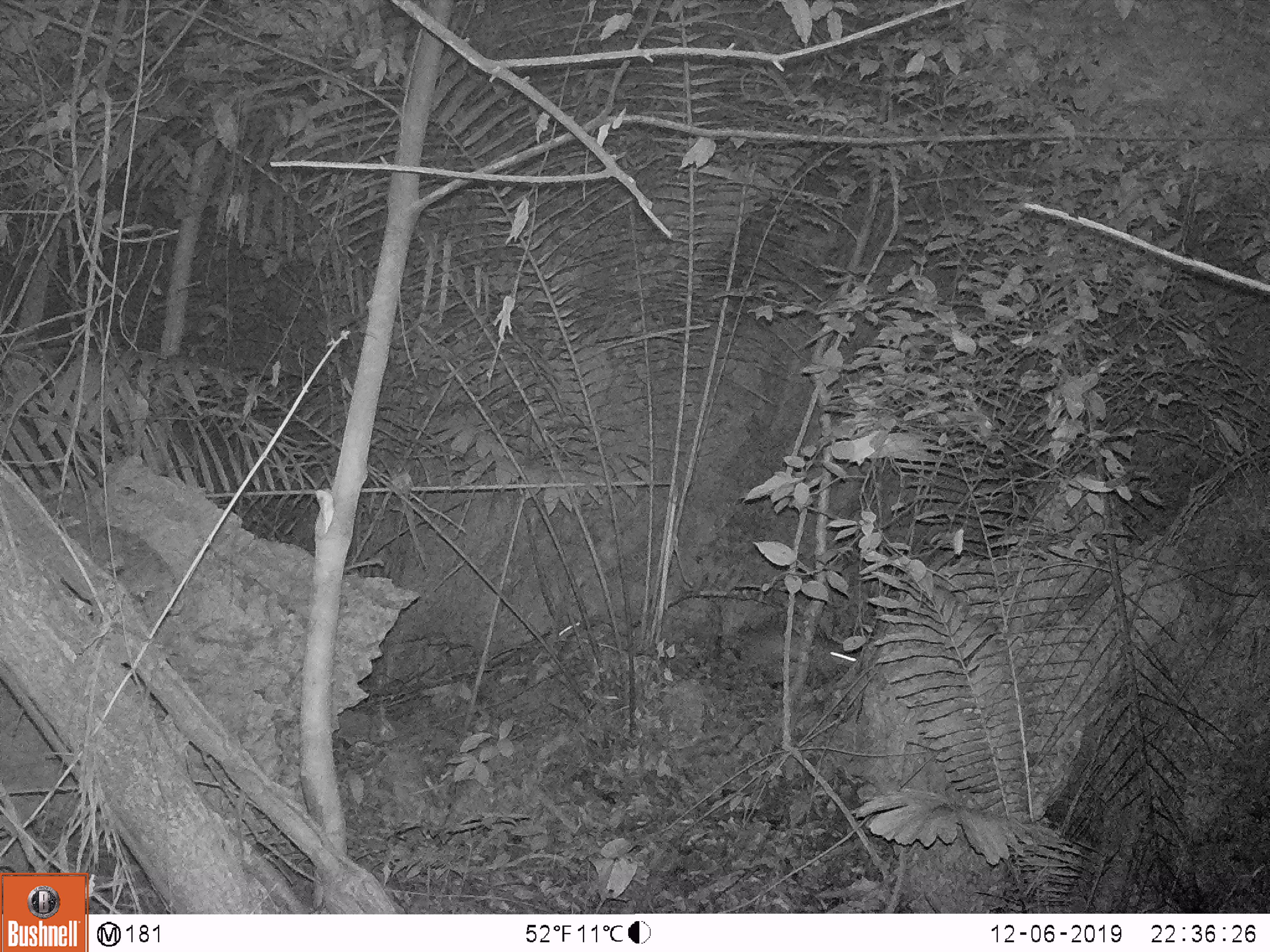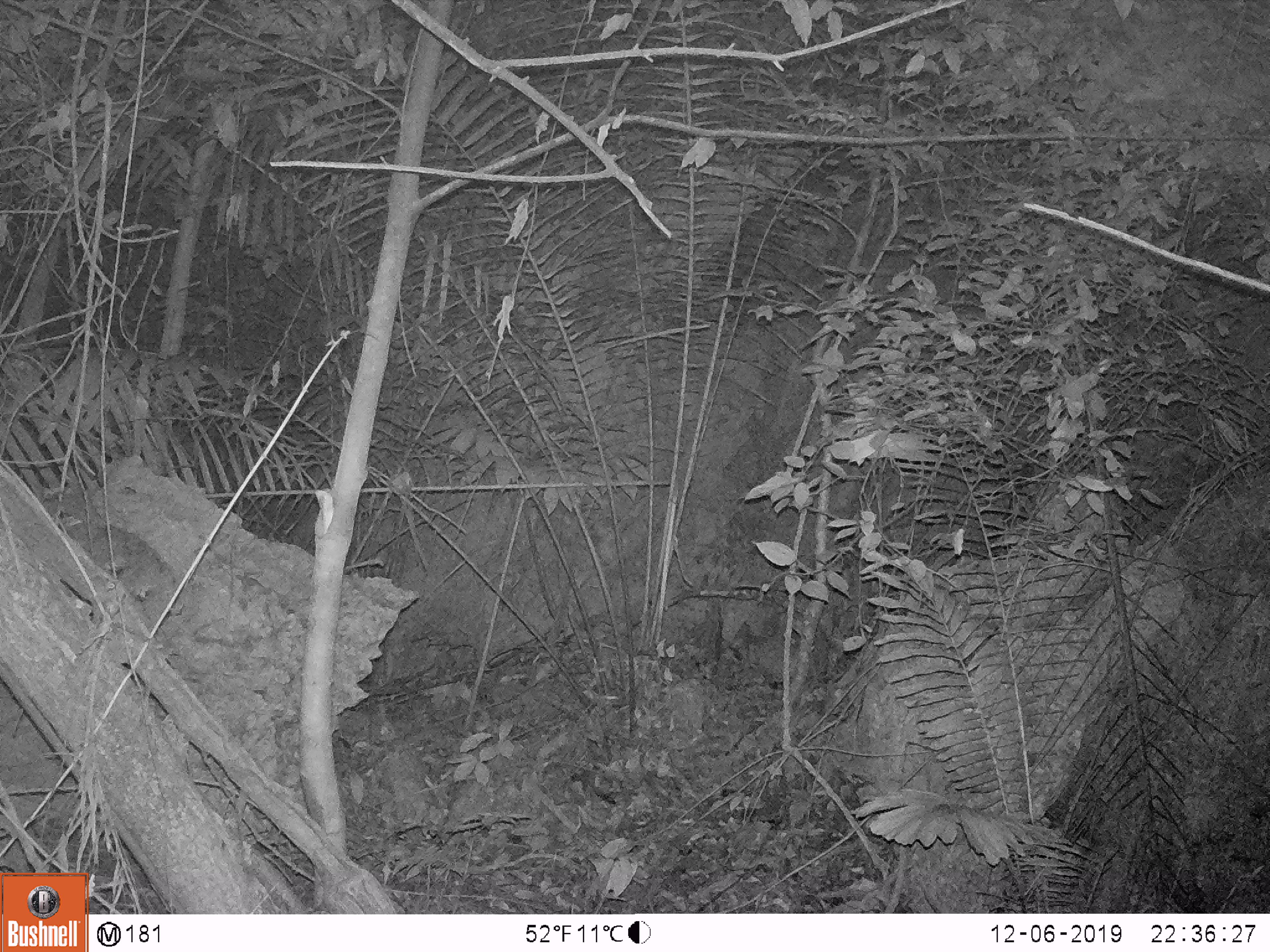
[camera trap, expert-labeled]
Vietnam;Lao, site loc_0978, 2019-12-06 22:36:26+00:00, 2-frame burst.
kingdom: Animalia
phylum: Chordata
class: Mammalia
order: Rodentia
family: Hystricidae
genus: Atherurus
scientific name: Atherurus macrourus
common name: asiatic brush-tailed porcupine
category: asiatic brush tailed porcupine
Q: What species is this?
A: Asiatic brush tailed porcupine (asiatic brush-tailed porcupine) (Atherurus macrourus).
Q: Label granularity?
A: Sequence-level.